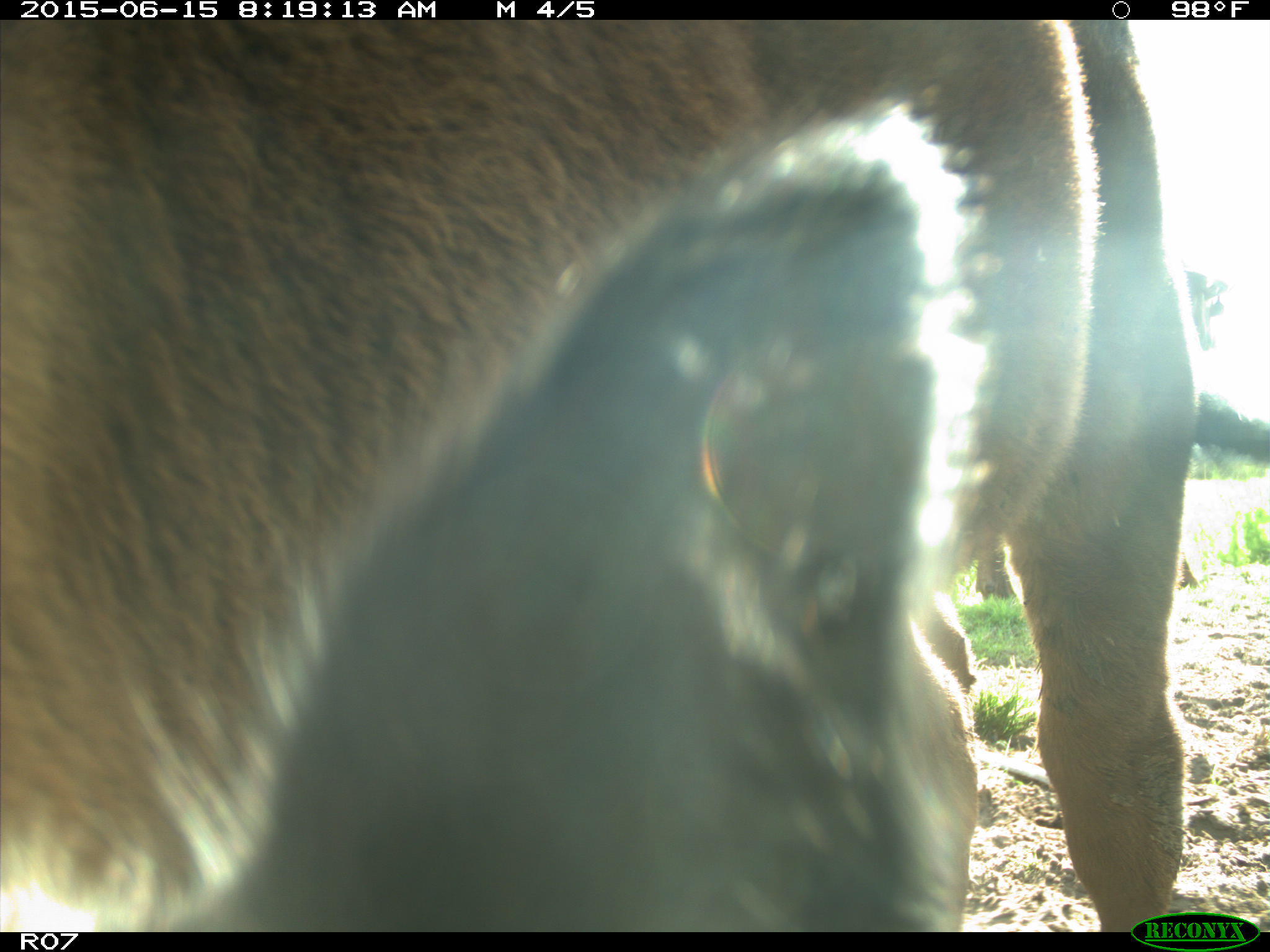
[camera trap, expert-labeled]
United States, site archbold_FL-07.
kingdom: Animalia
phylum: Chordata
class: Mammalia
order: Artiodactyla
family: Bovidae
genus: Bos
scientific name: Bos taurus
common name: domestic cow